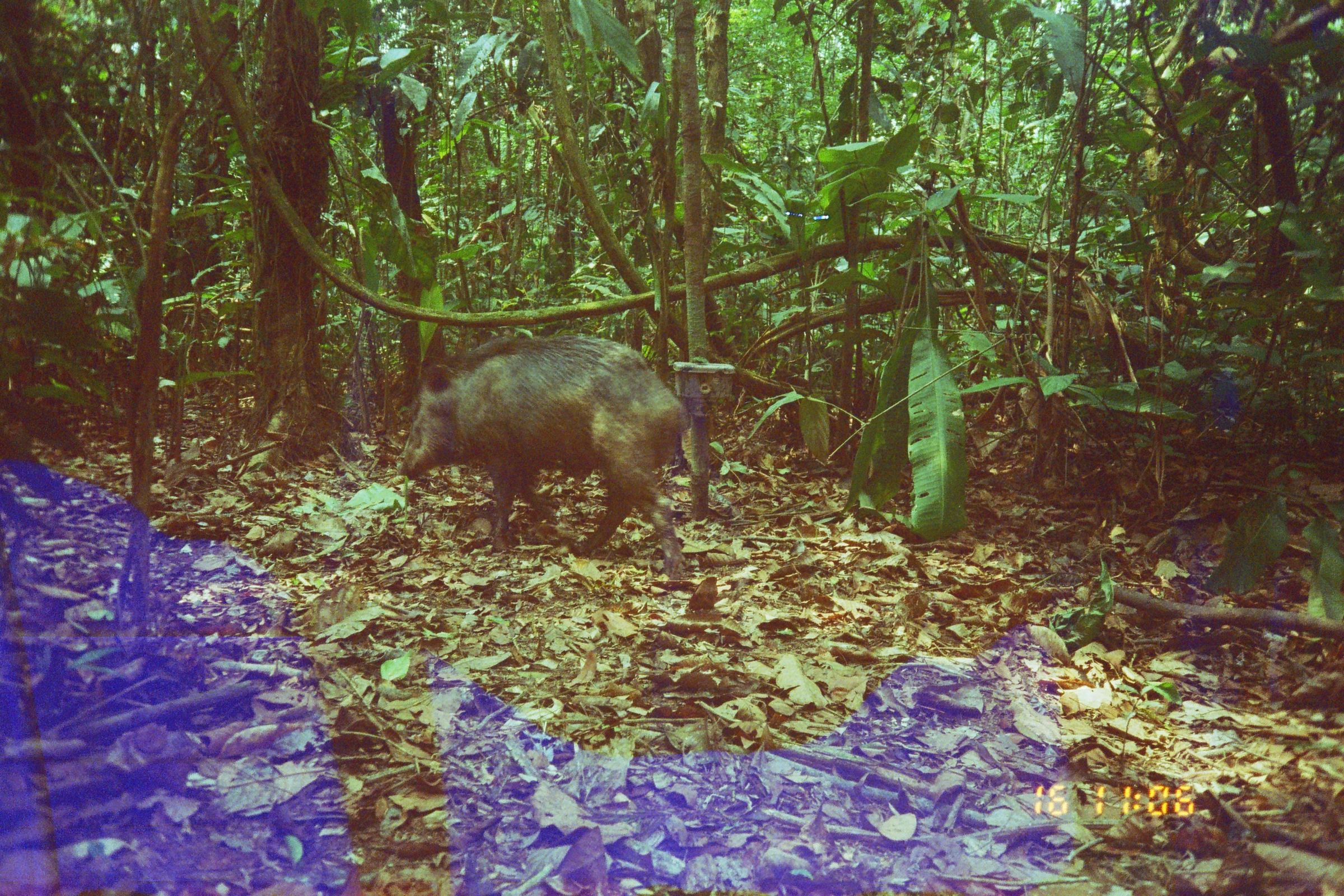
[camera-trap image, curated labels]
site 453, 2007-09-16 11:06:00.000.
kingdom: Animalia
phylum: Chordata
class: Mammalia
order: Artiodactyla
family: Tayassuidae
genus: Tayassu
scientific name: Tayassu pecari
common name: white-lipped peccary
Tayassu pecari (white-lipped peccary).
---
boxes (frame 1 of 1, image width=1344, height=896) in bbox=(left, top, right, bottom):
tayassu pecari: bbox=(400, 331, 691, 582)